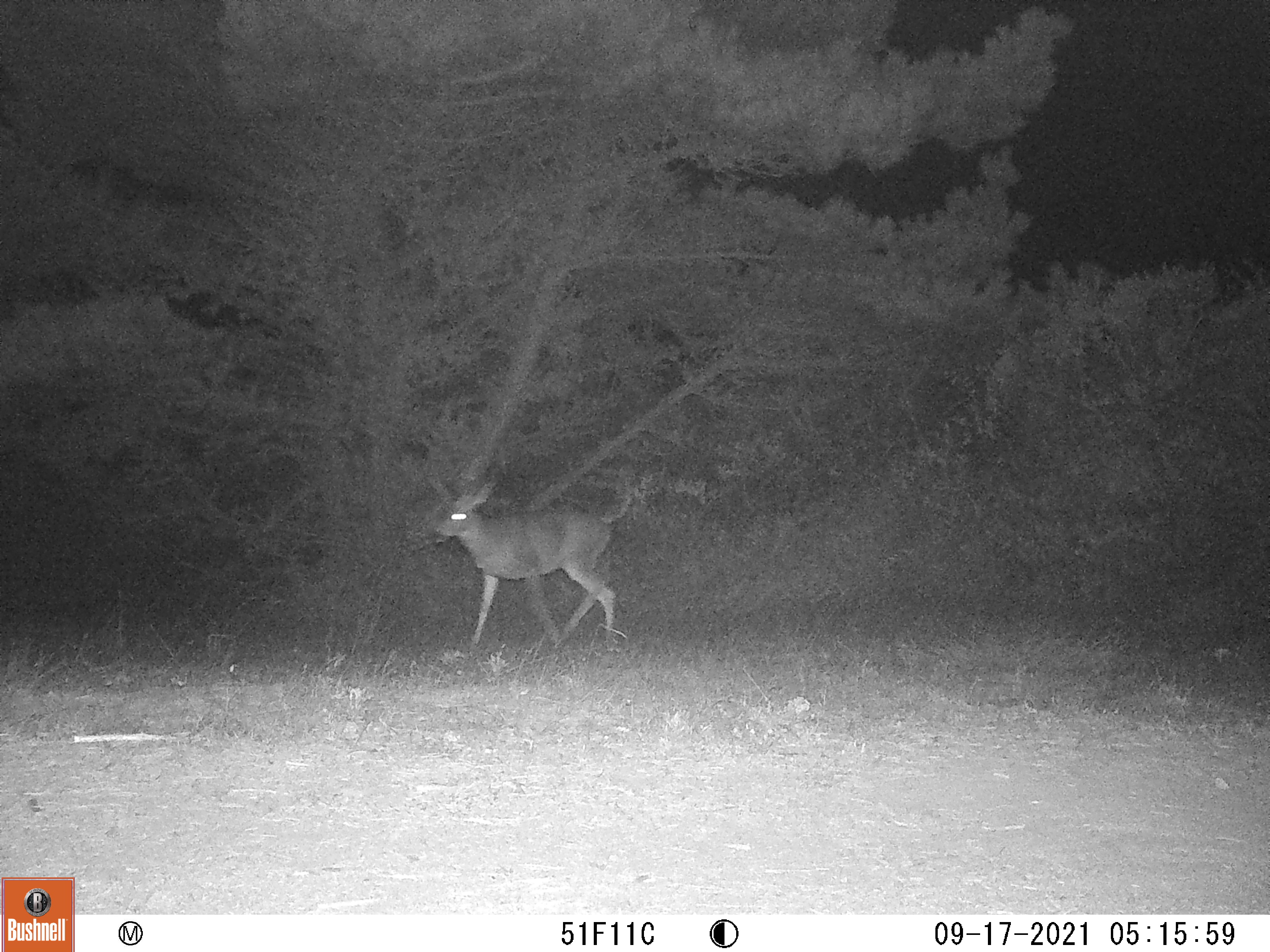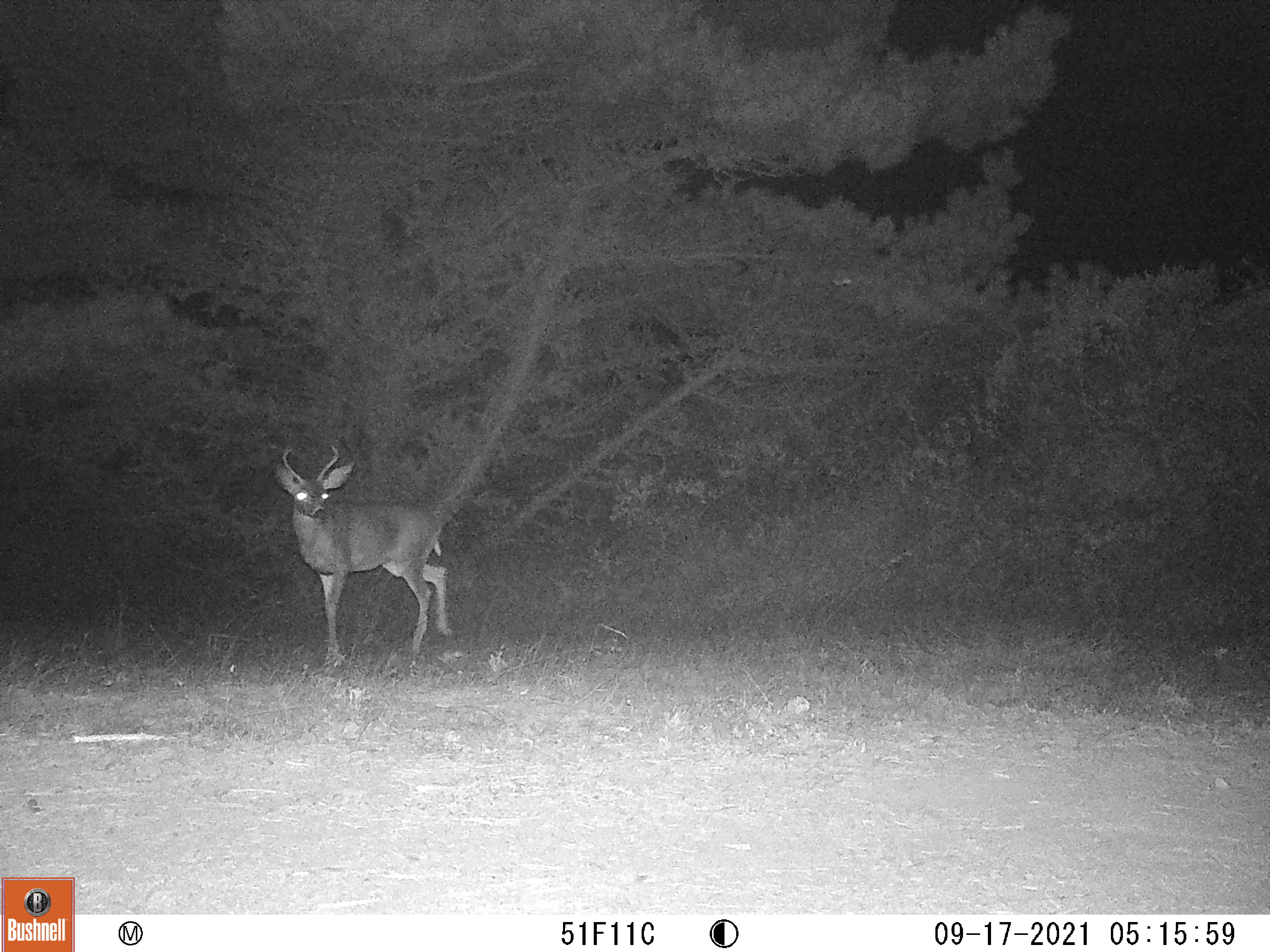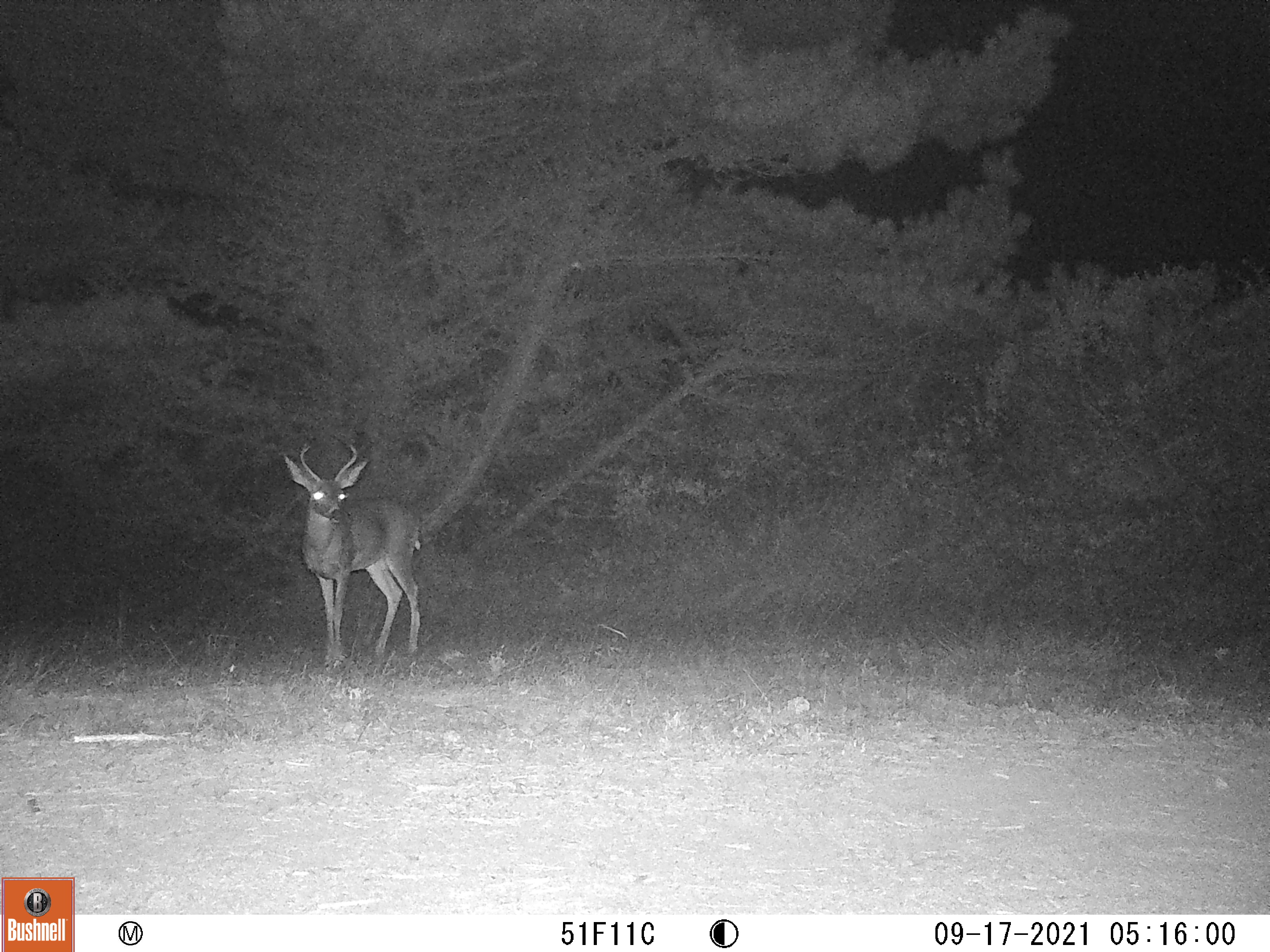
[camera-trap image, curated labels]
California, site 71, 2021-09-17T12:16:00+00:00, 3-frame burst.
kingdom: Animalia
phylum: Chordata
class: Mammalia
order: Artiodactyla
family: Cervidae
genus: Odocoileus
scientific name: Odocoileus hemionus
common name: mule deer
Mule deer (Odocoileus hemionus).